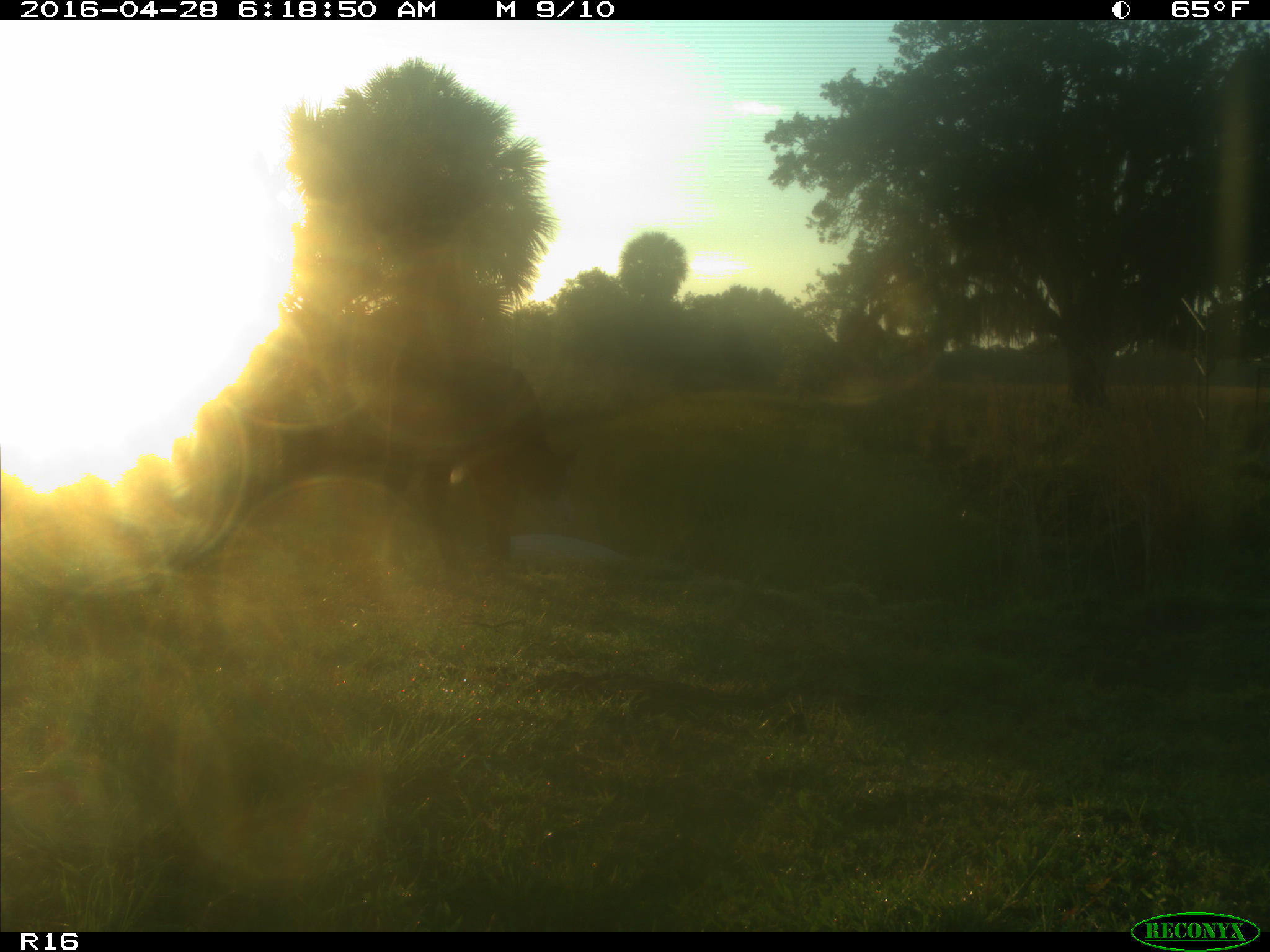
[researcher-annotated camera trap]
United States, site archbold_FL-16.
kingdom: Animalia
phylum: Chordata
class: Mammalia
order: Artiodactyla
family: Bovidae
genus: Bos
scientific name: Bos taurus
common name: domestic cow